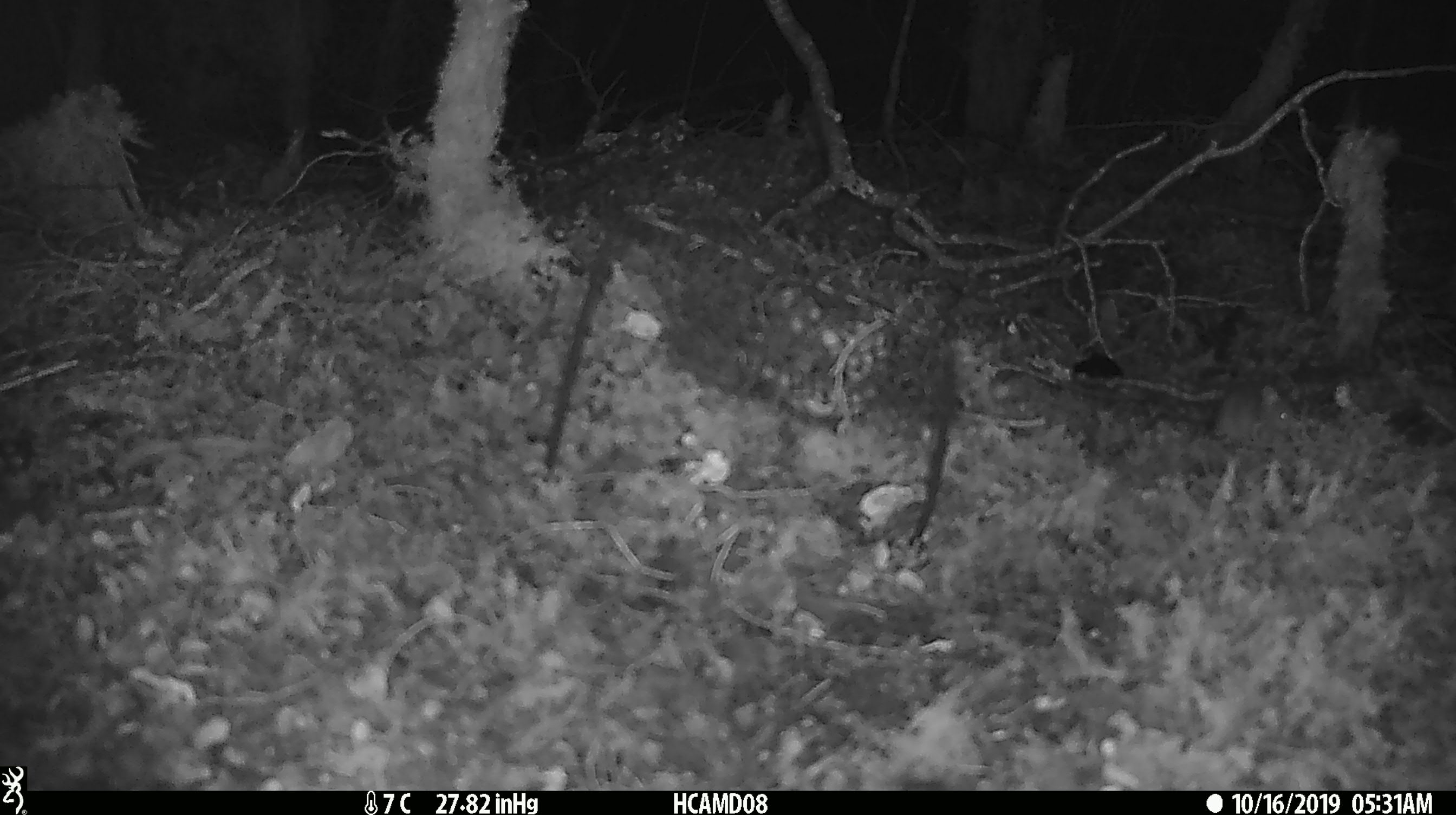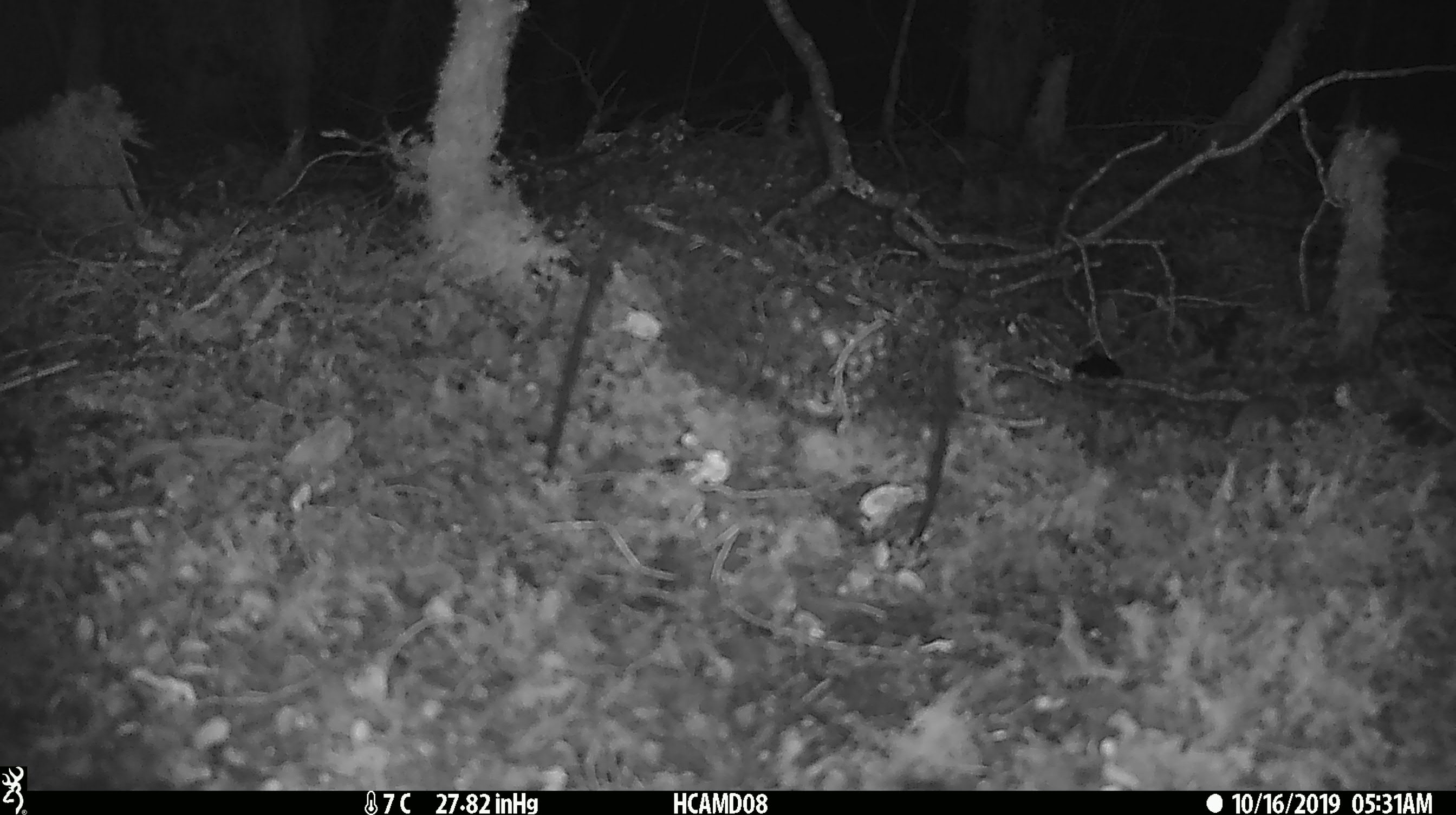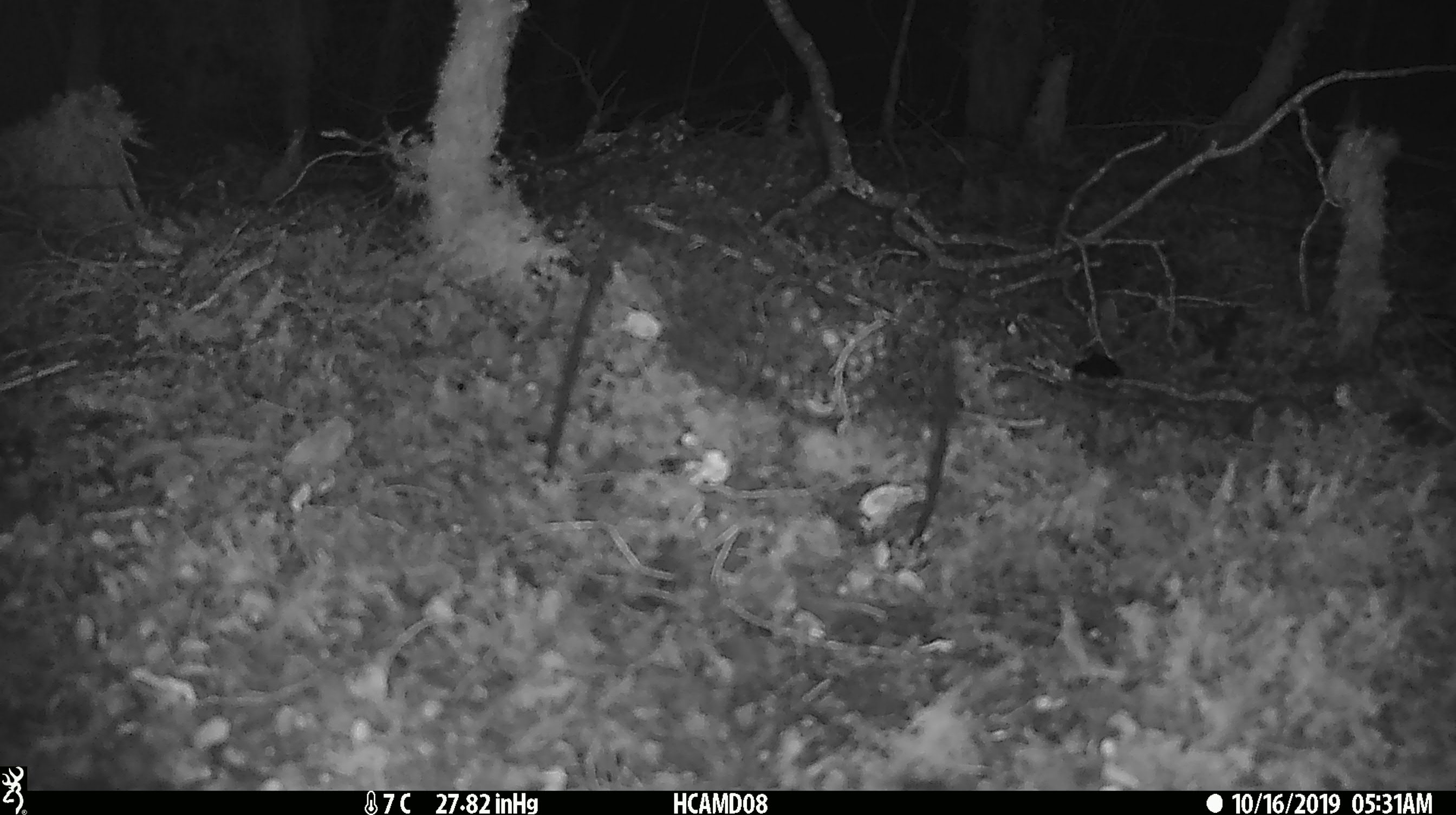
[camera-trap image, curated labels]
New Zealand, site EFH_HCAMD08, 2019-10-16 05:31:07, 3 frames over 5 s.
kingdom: Animalia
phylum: Chordata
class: Mammalia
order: Rodentia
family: Muridae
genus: Mus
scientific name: Mus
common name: mouse